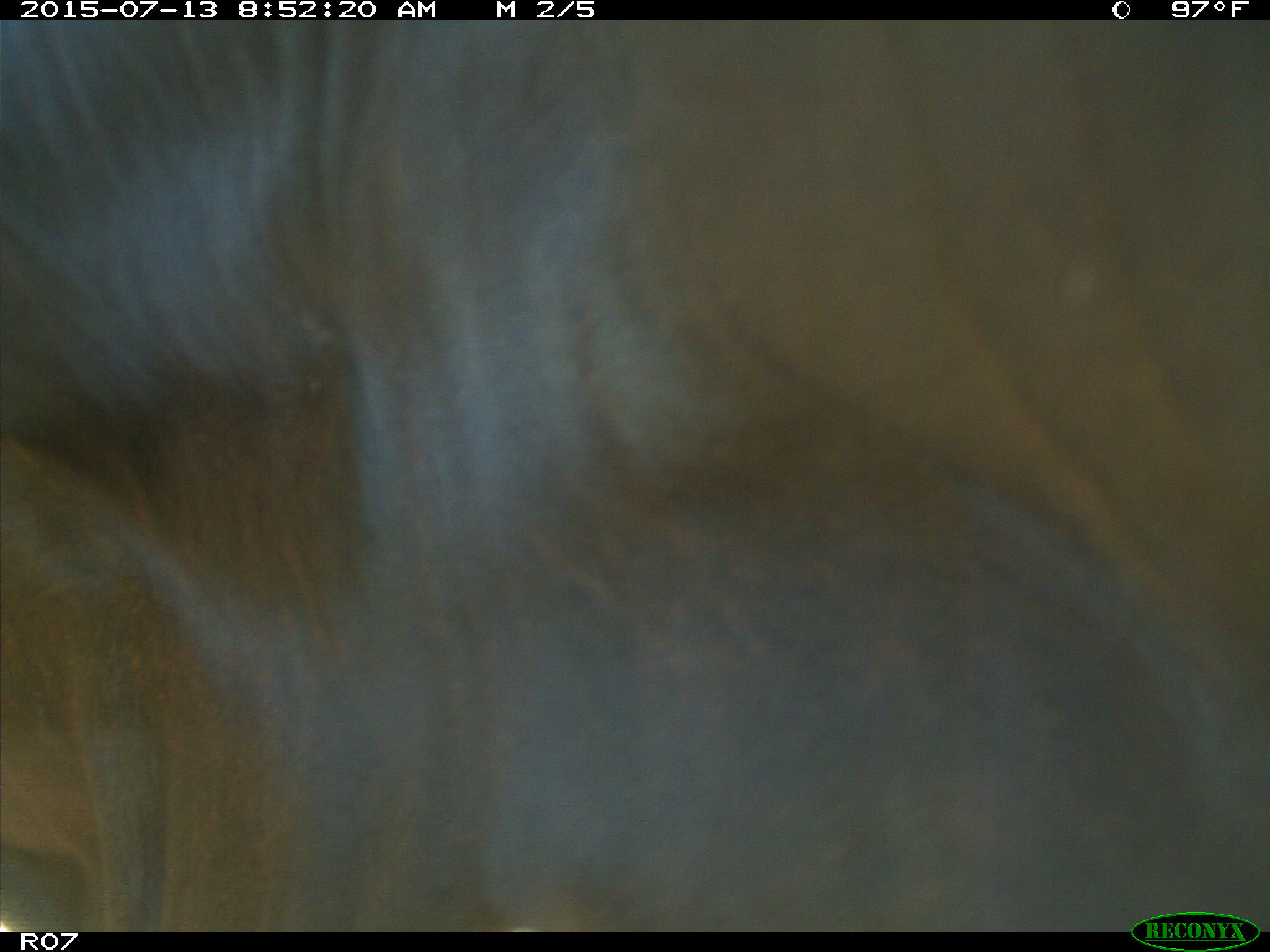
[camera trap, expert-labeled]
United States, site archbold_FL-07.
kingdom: Animalia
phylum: Chordata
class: Mammalia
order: Artiodactyla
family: Bovidae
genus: Bos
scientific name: Bos taurus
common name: domestic cow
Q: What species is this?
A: Bos taurus (domestic cow).